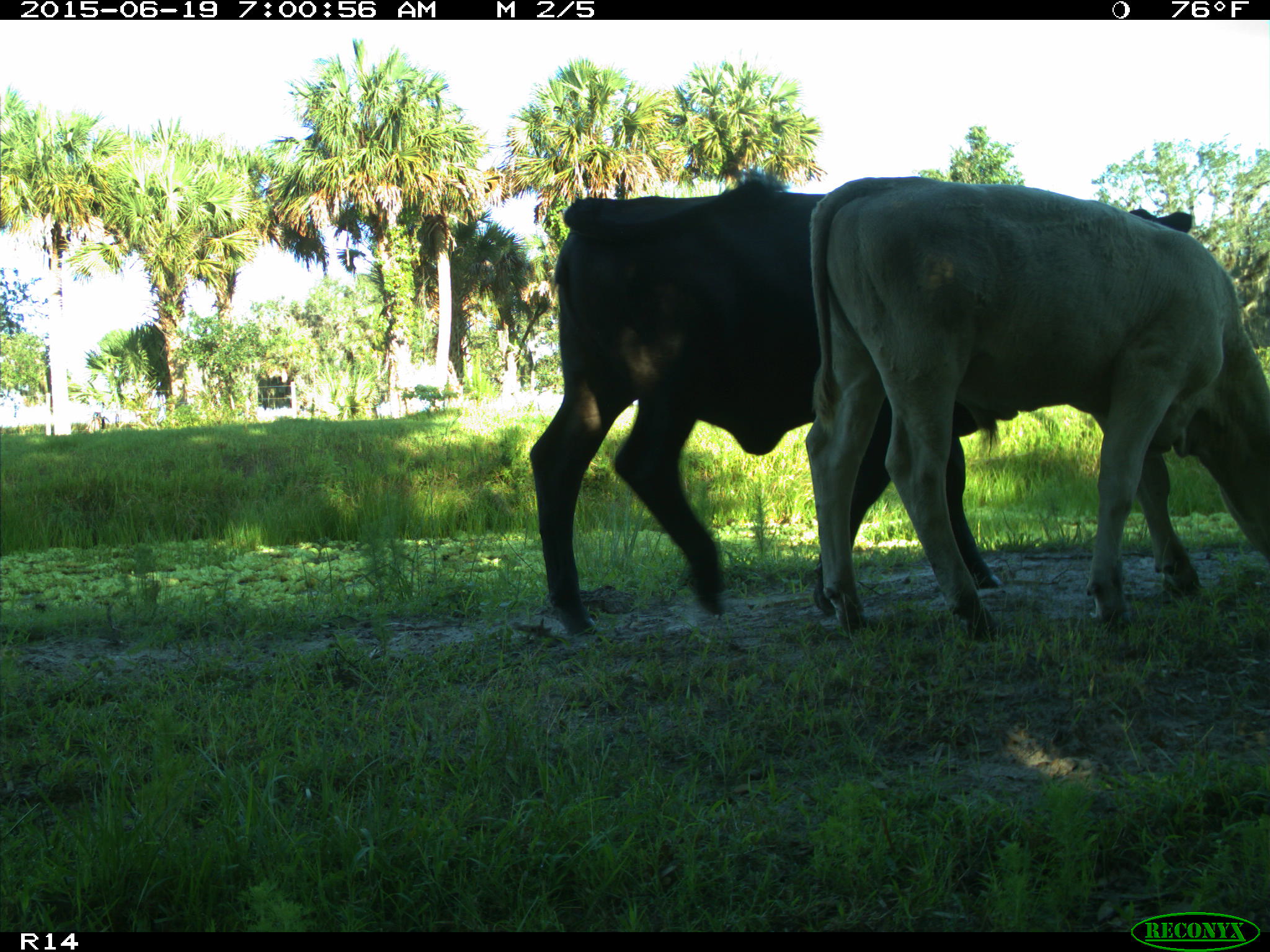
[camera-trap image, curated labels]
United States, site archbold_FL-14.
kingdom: Animalia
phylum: Chordata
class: Mammalia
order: Artiodactyla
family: Bovidae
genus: Bos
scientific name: Bos taurus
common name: domestic cow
Bos taurus (domestic cow).